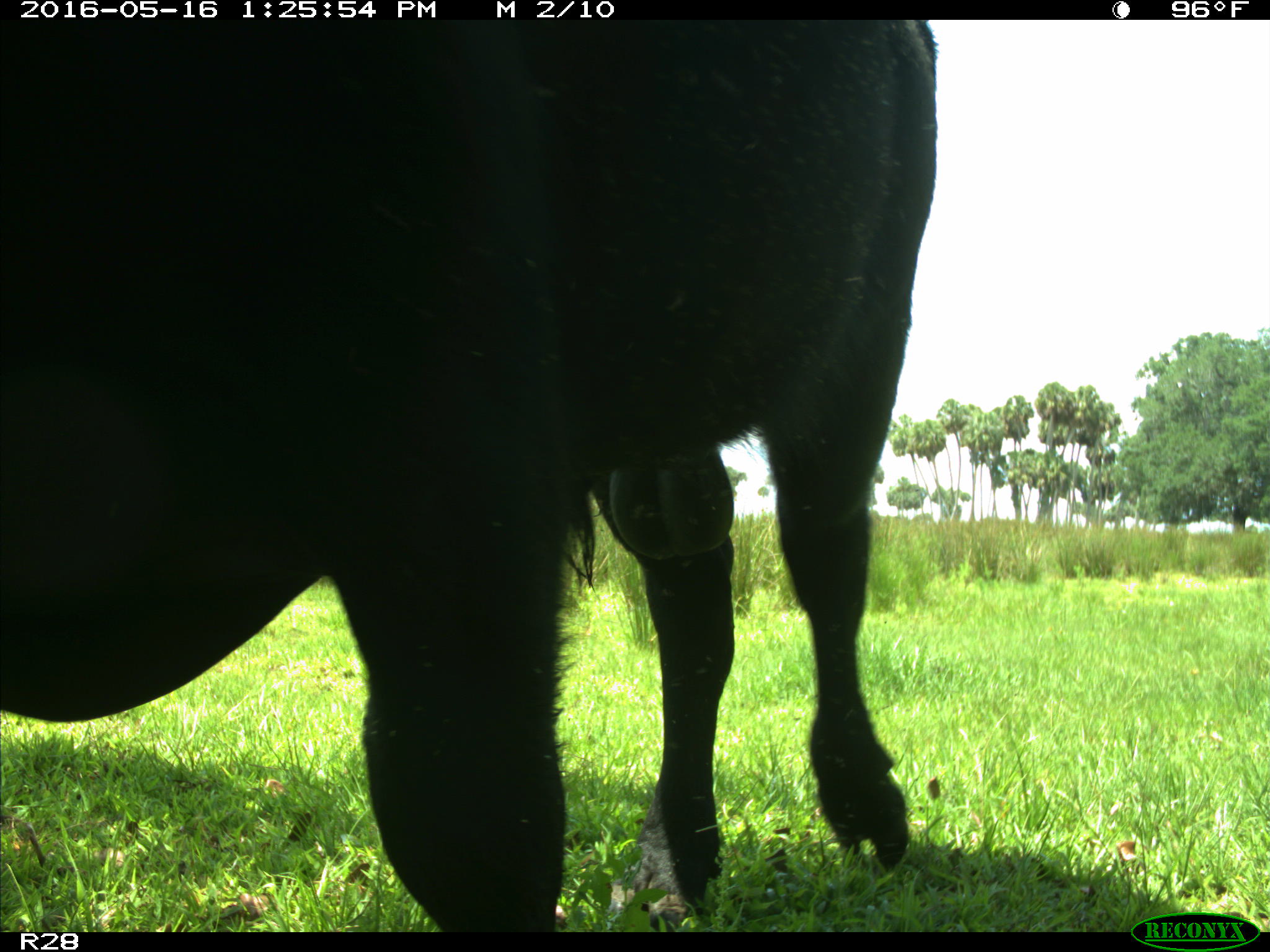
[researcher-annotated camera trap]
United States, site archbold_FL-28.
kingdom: Animalia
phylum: Chordata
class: Mammalia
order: Artiodactyla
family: Bovidae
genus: Bos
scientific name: Bos taurus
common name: domestic cow